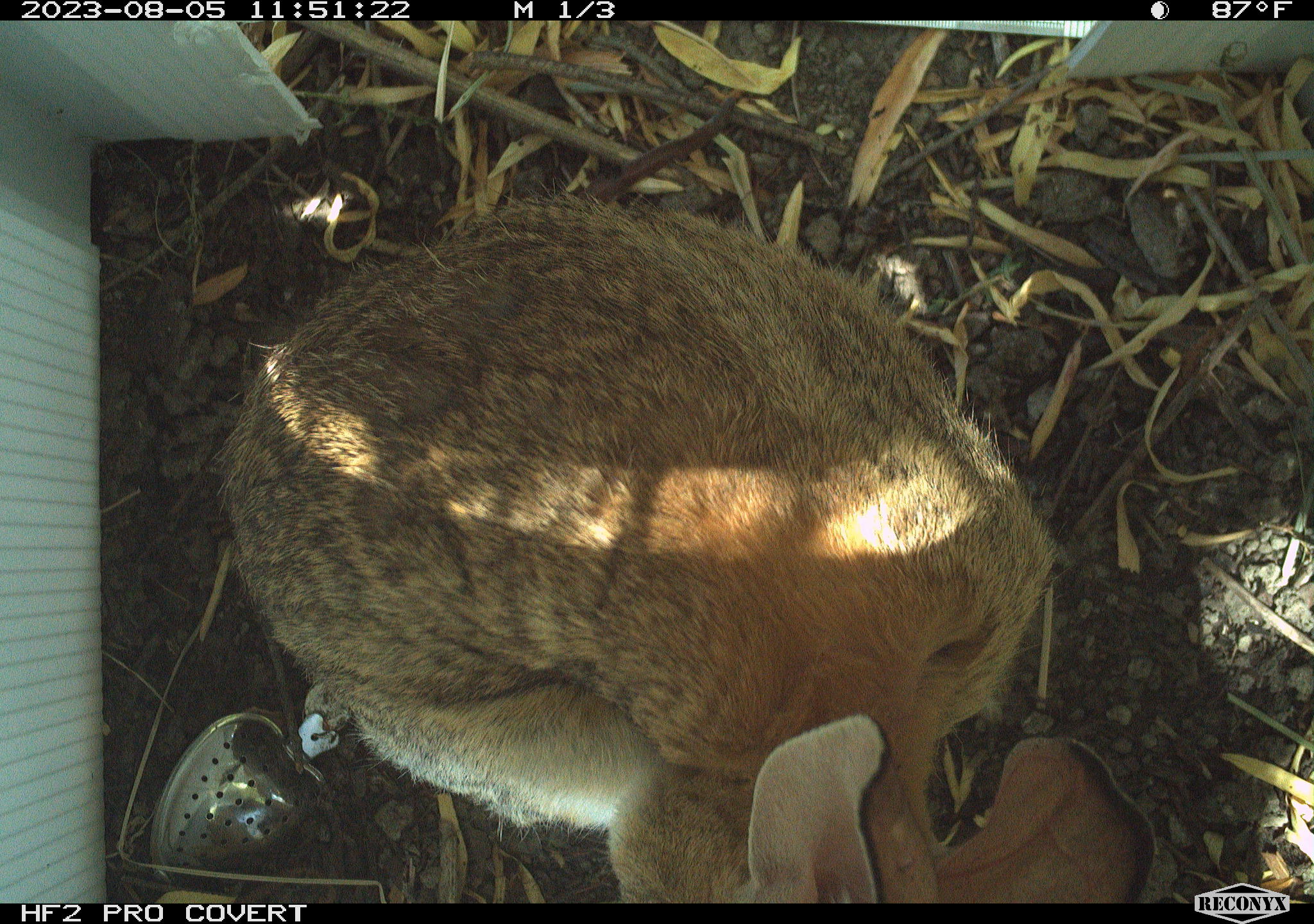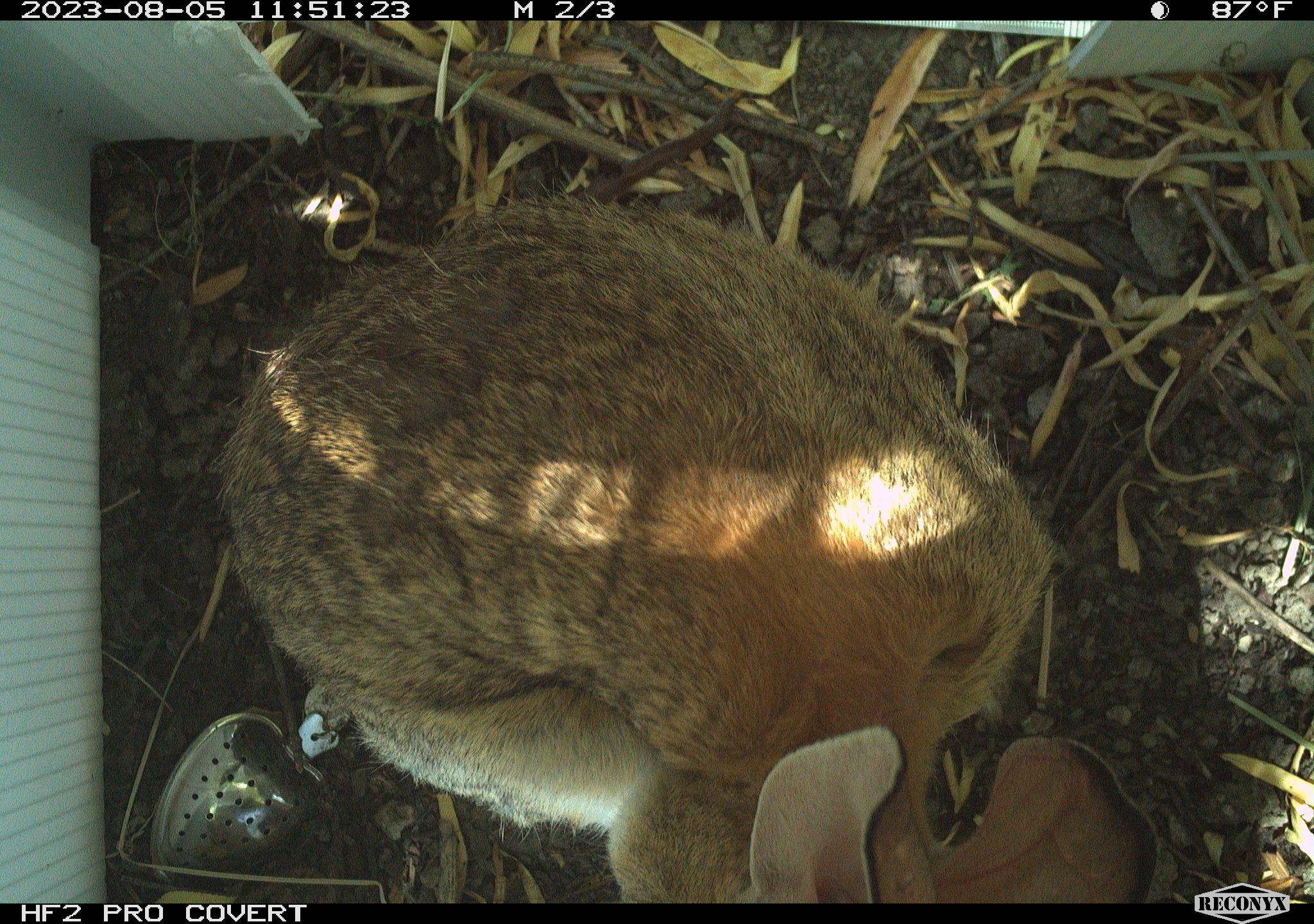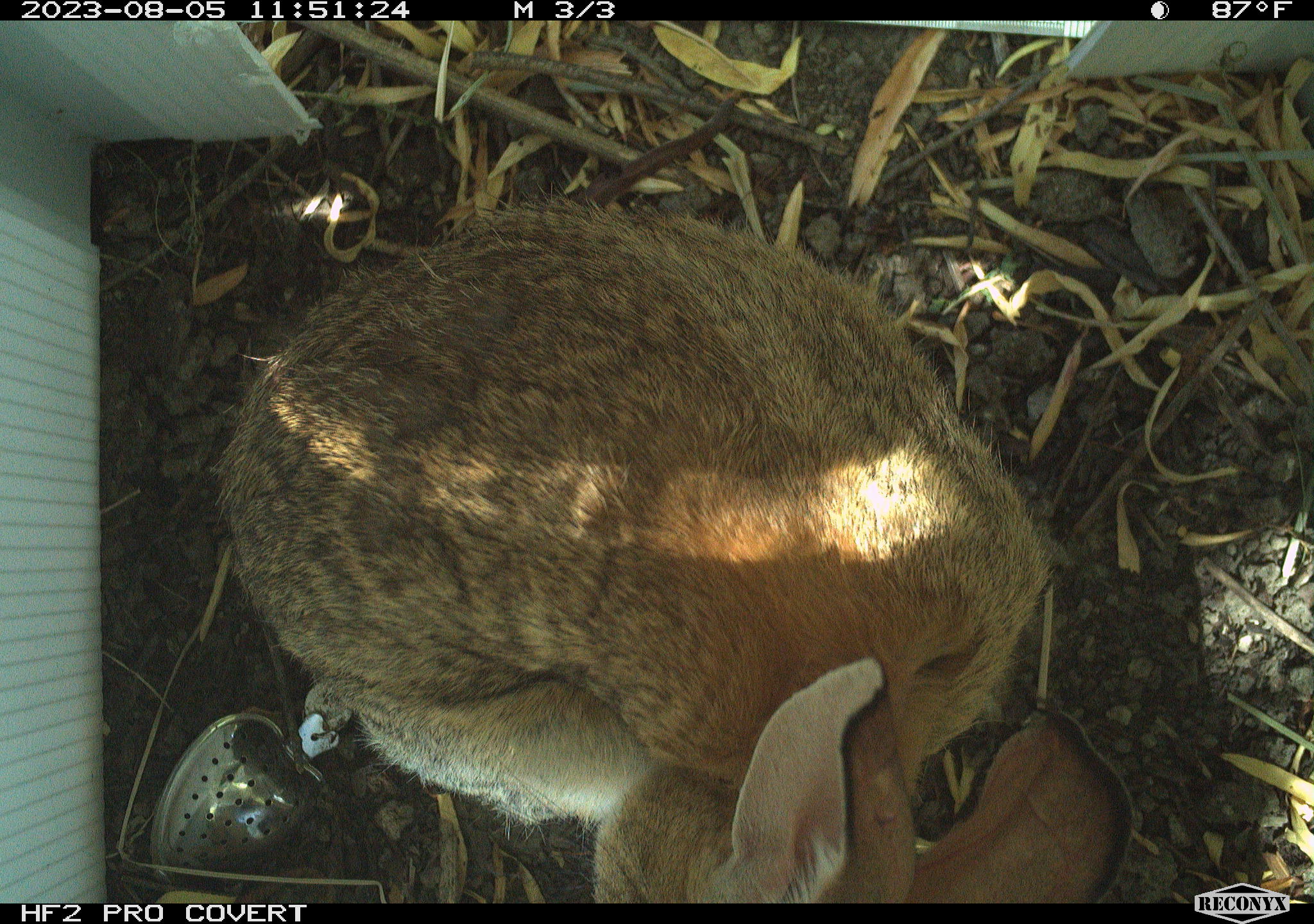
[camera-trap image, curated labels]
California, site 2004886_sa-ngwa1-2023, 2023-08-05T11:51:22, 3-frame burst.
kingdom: Animalia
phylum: Chordata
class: Mammalia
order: Lagomorpha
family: Leporidae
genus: Sylvilagus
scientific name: Sylvilagus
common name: cottontail rabbits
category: sylvilagus species